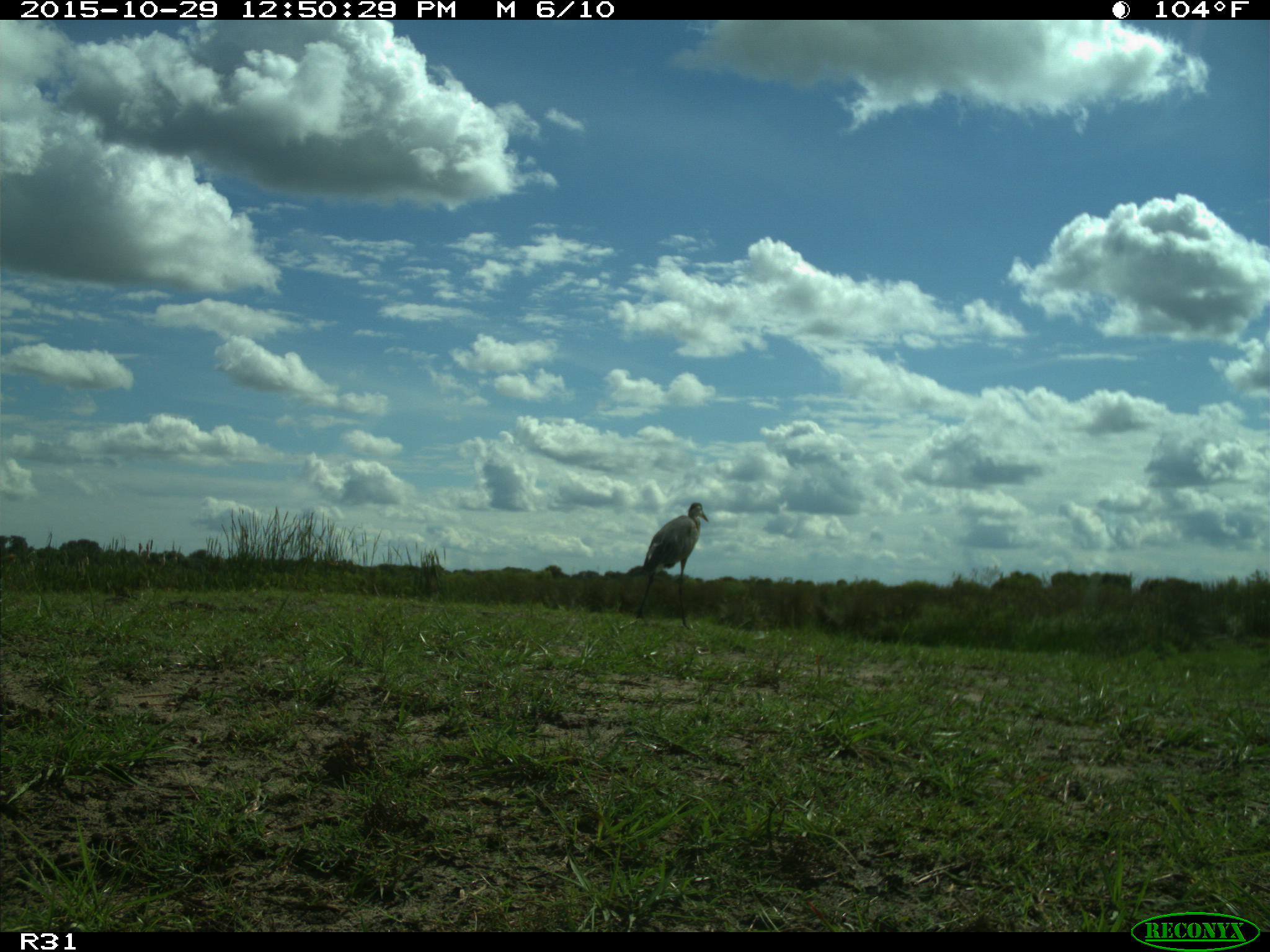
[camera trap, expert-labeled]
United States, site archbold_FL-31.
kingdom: Animalia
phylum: Chordata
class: Aves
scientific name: Aves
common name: birds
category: unidentified bird